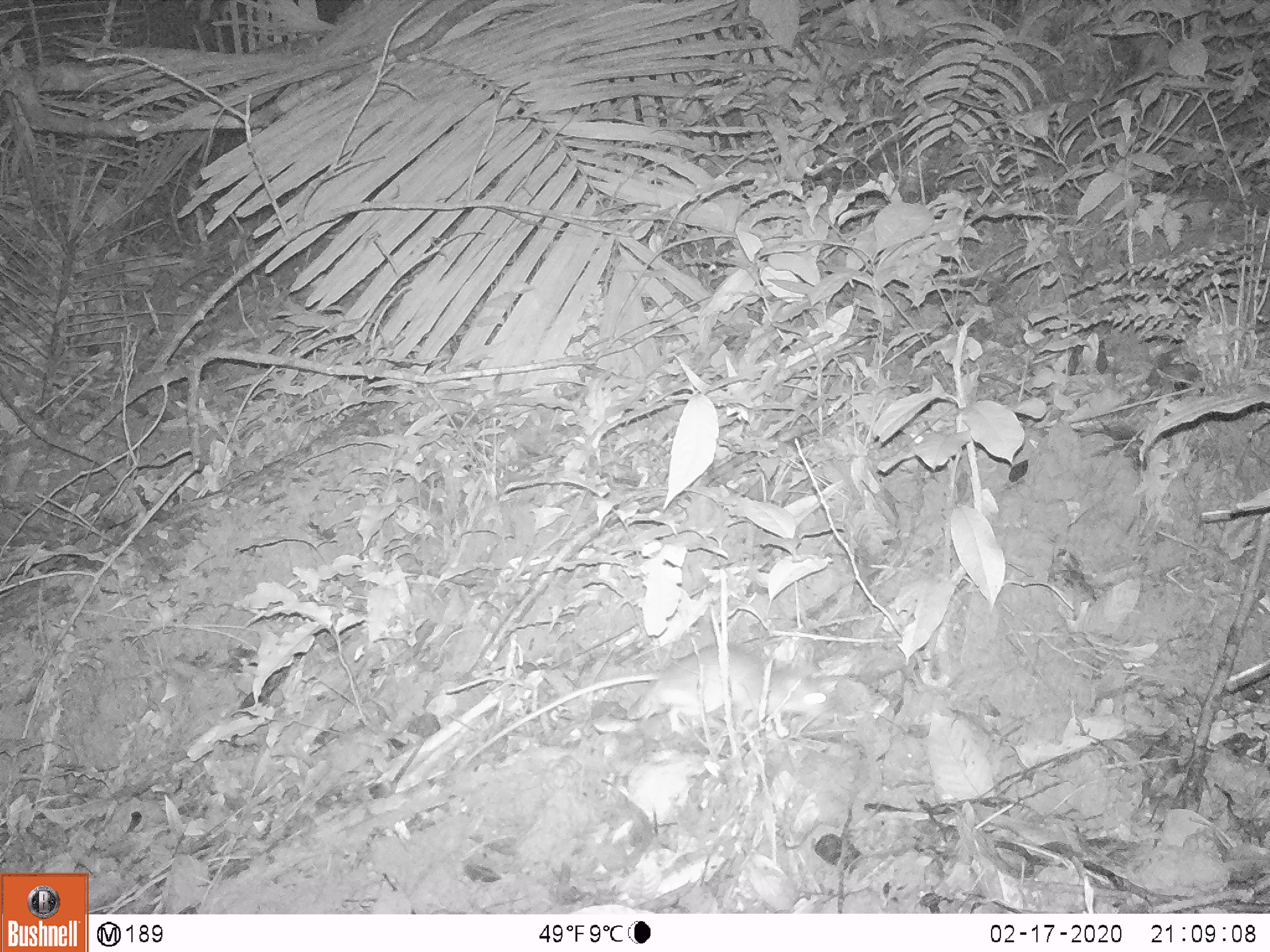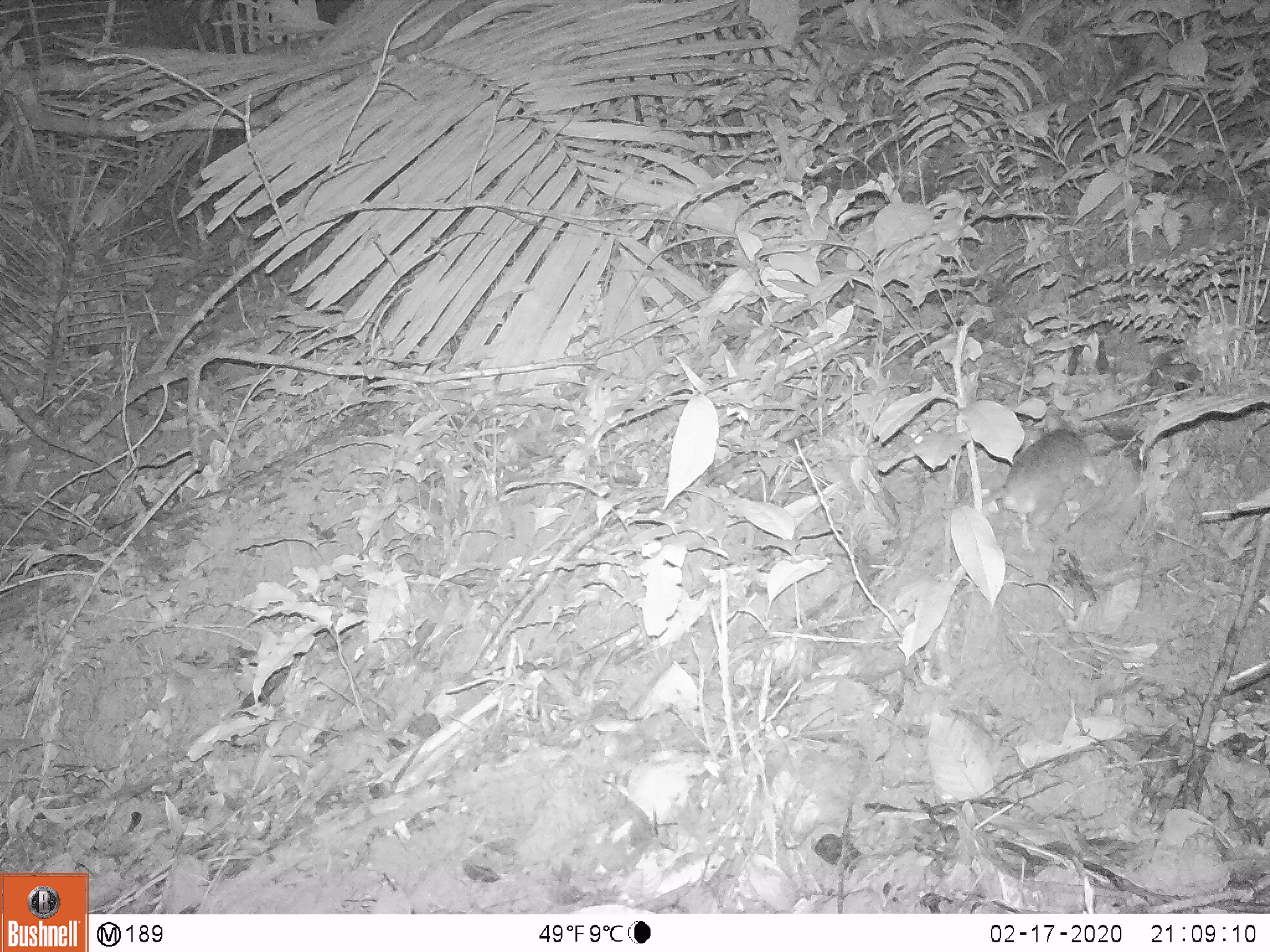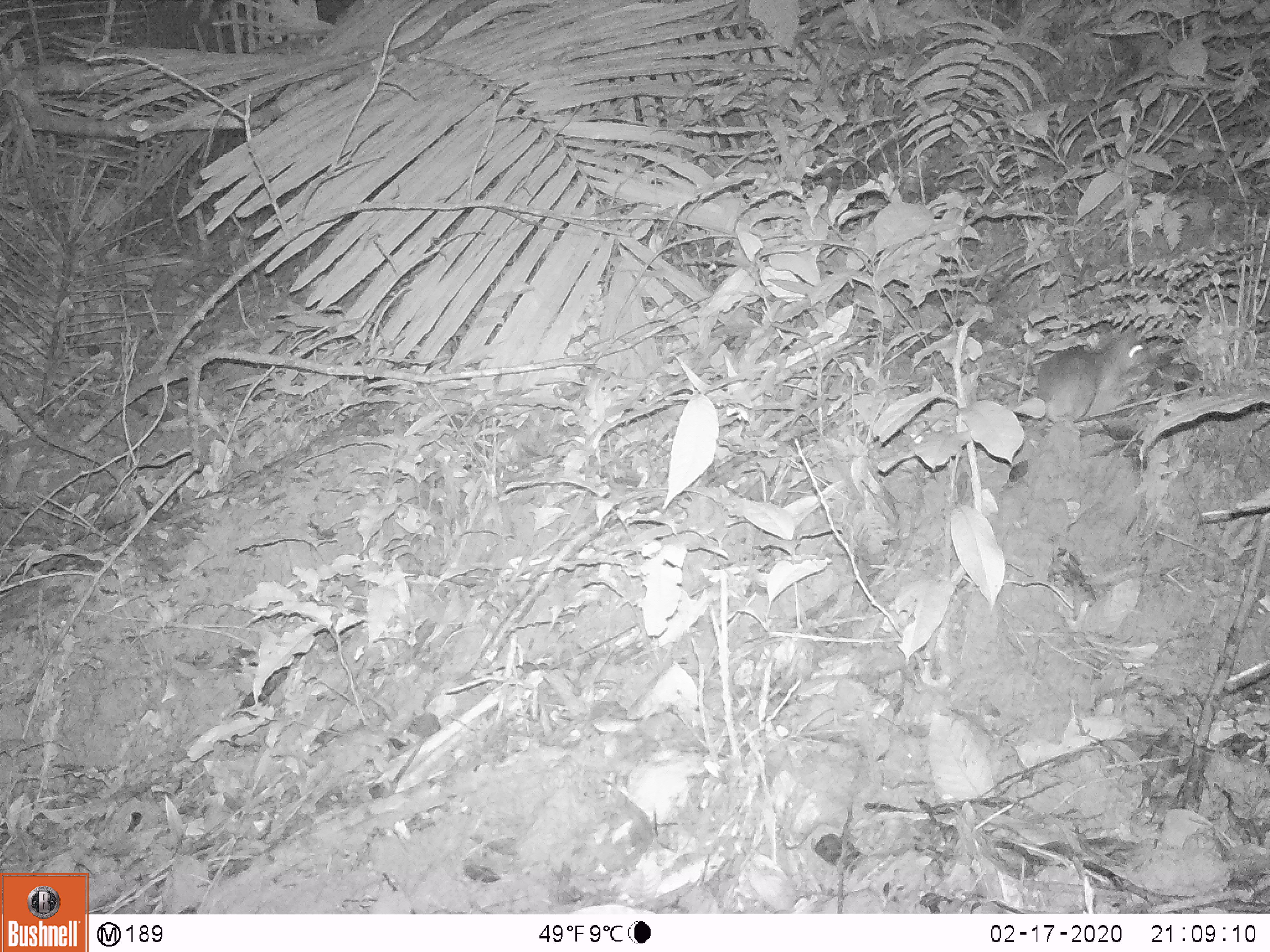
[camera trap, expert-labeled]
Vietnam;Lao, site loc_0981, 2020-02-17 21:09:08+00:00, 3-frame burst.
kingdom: Animalia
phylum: Chordata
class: Mammalia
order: Rodentia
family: Muridae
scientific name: Muridae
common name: old-world mice and rats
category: unidentified murid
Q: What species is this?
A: Unidentified murid (old-world mice and rats) (Muridae).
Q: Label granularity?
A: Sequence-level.